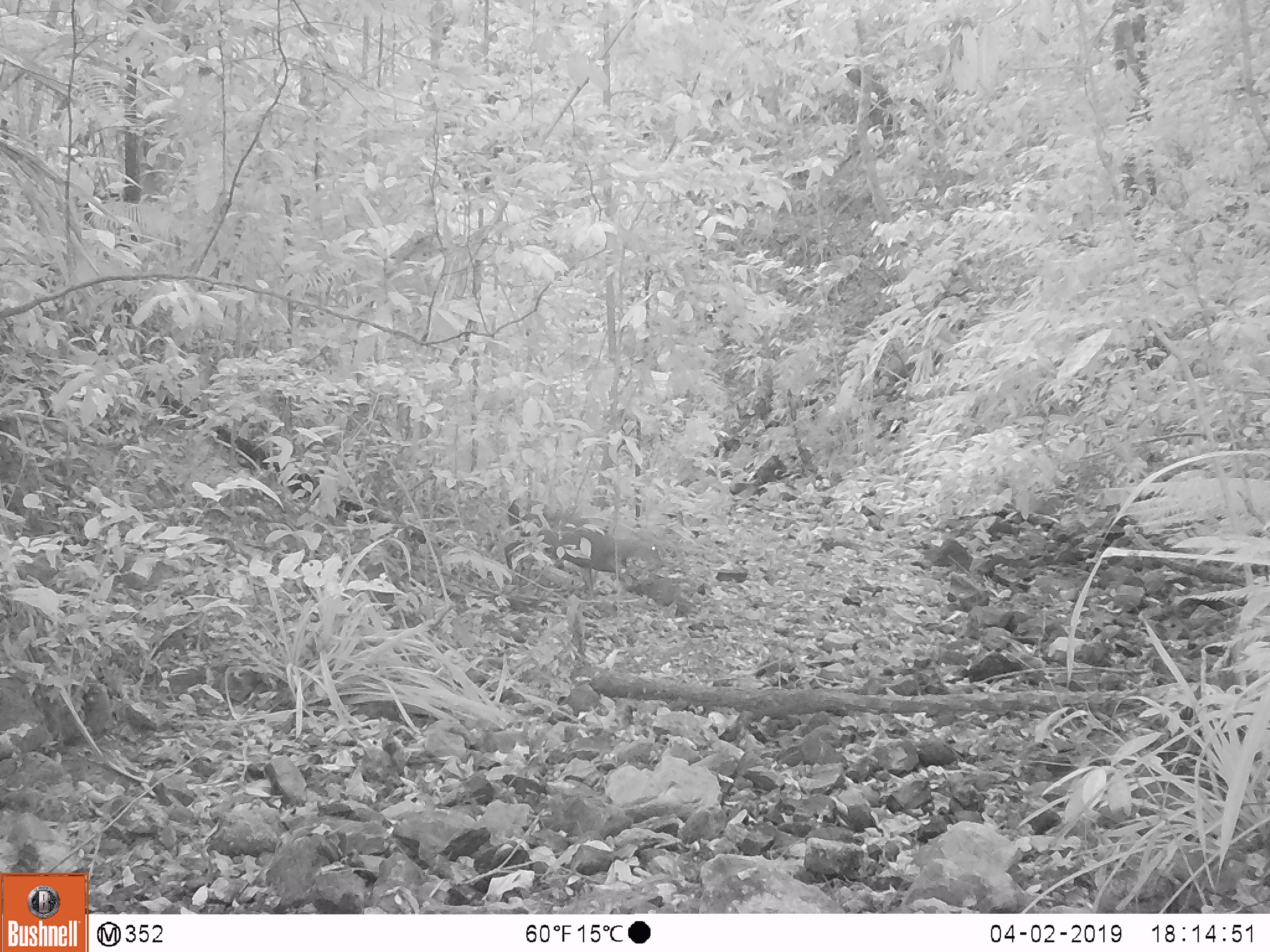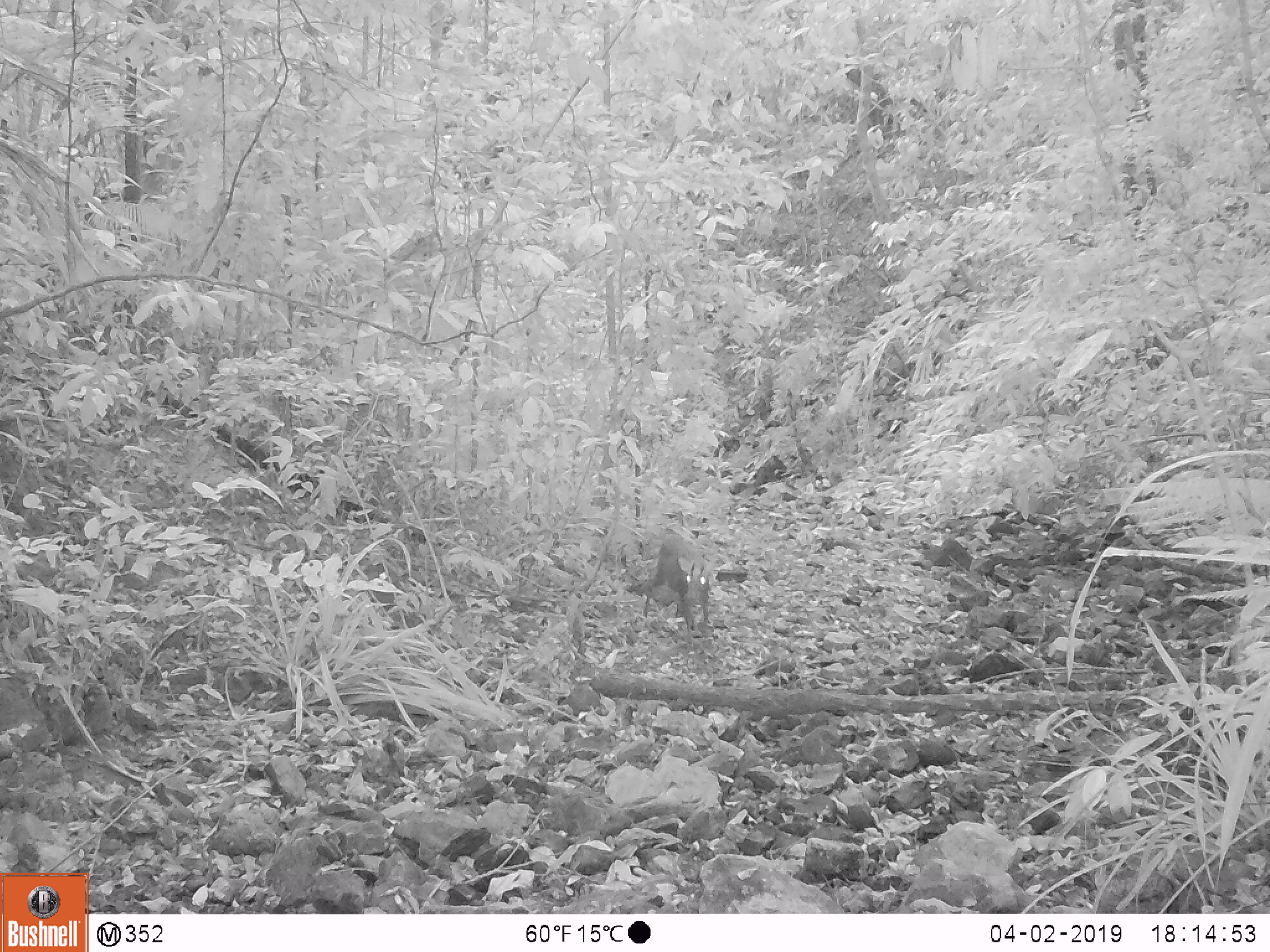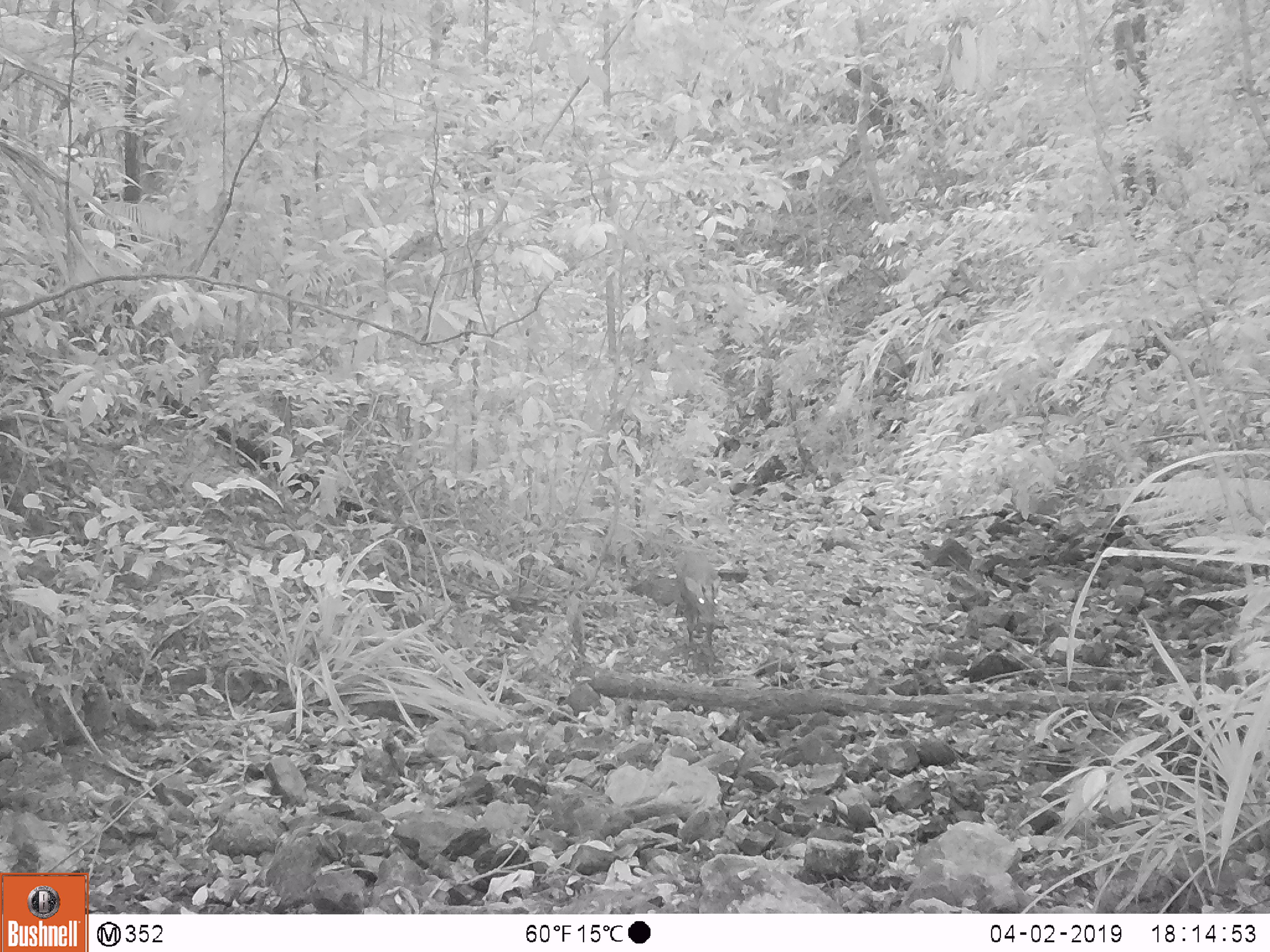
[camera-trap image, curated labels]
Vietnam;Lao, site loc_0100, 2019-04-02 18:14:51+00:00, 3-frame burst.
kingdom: Animalia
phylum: Chordata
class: Mammalia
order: Artiodactyla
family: Cervidae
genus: Muntiacus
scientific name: Muntiacus rooseveltorum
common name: roosevelt's muntjac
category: roosevelts muntjac group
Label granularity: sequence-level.